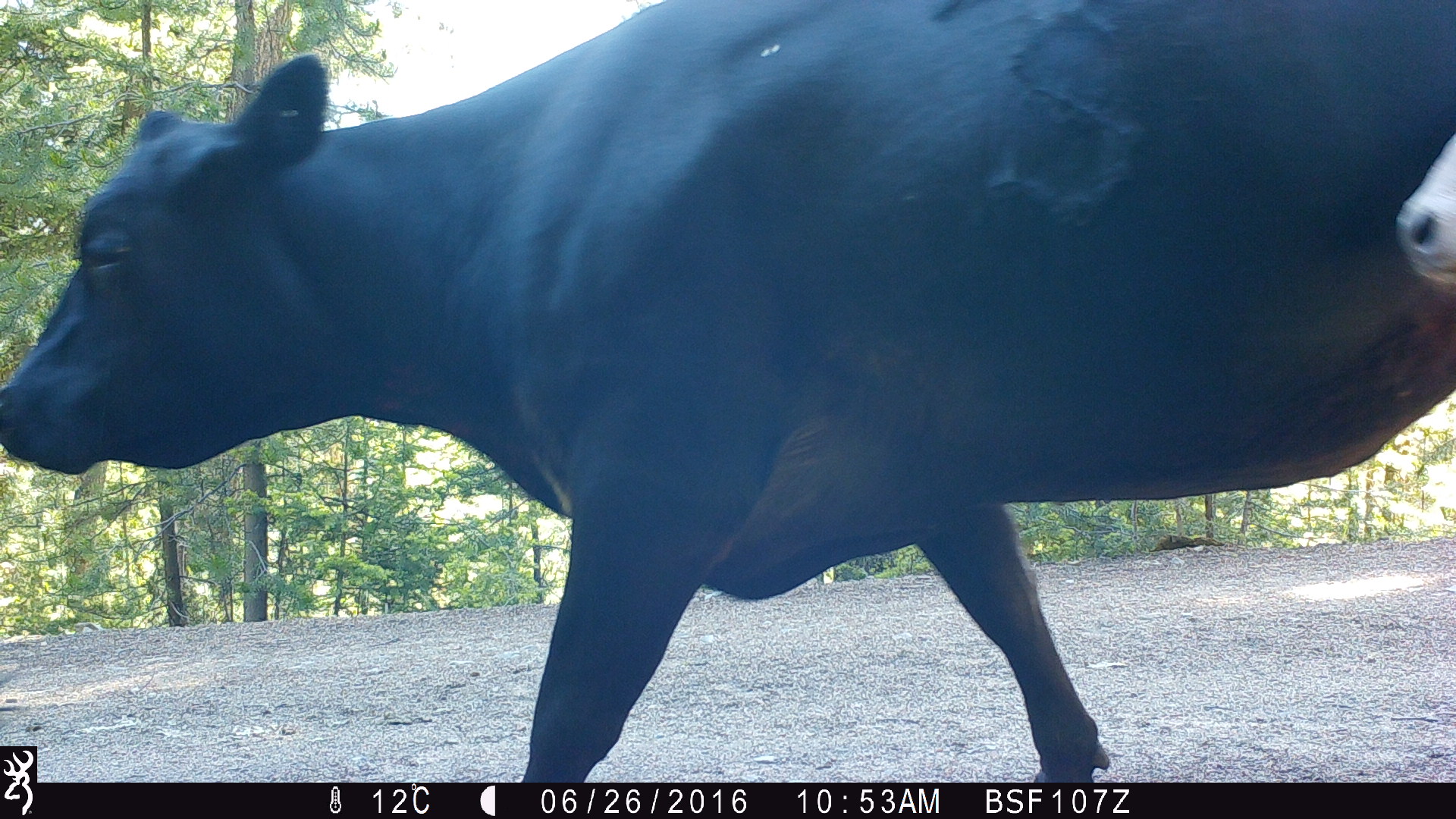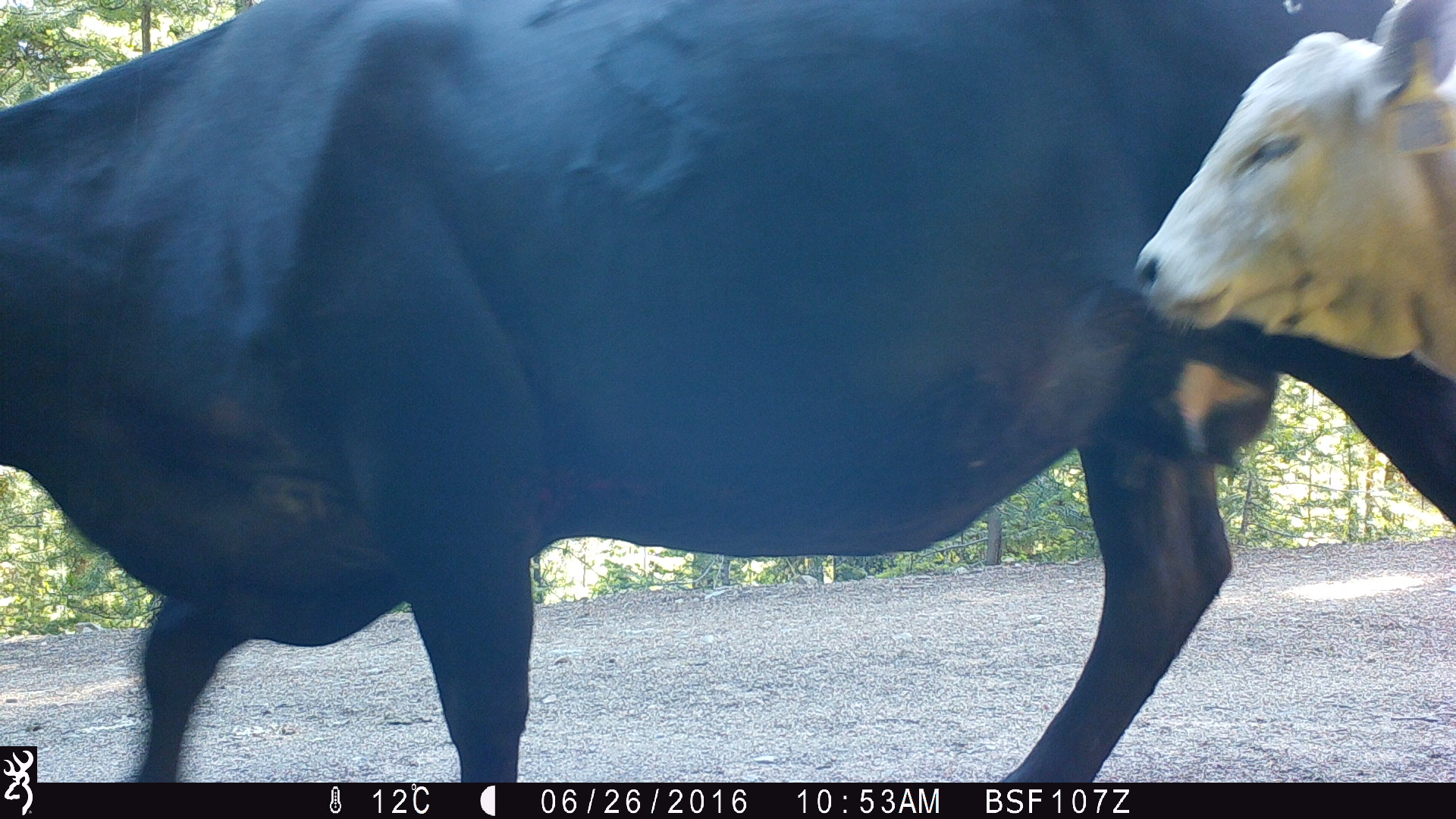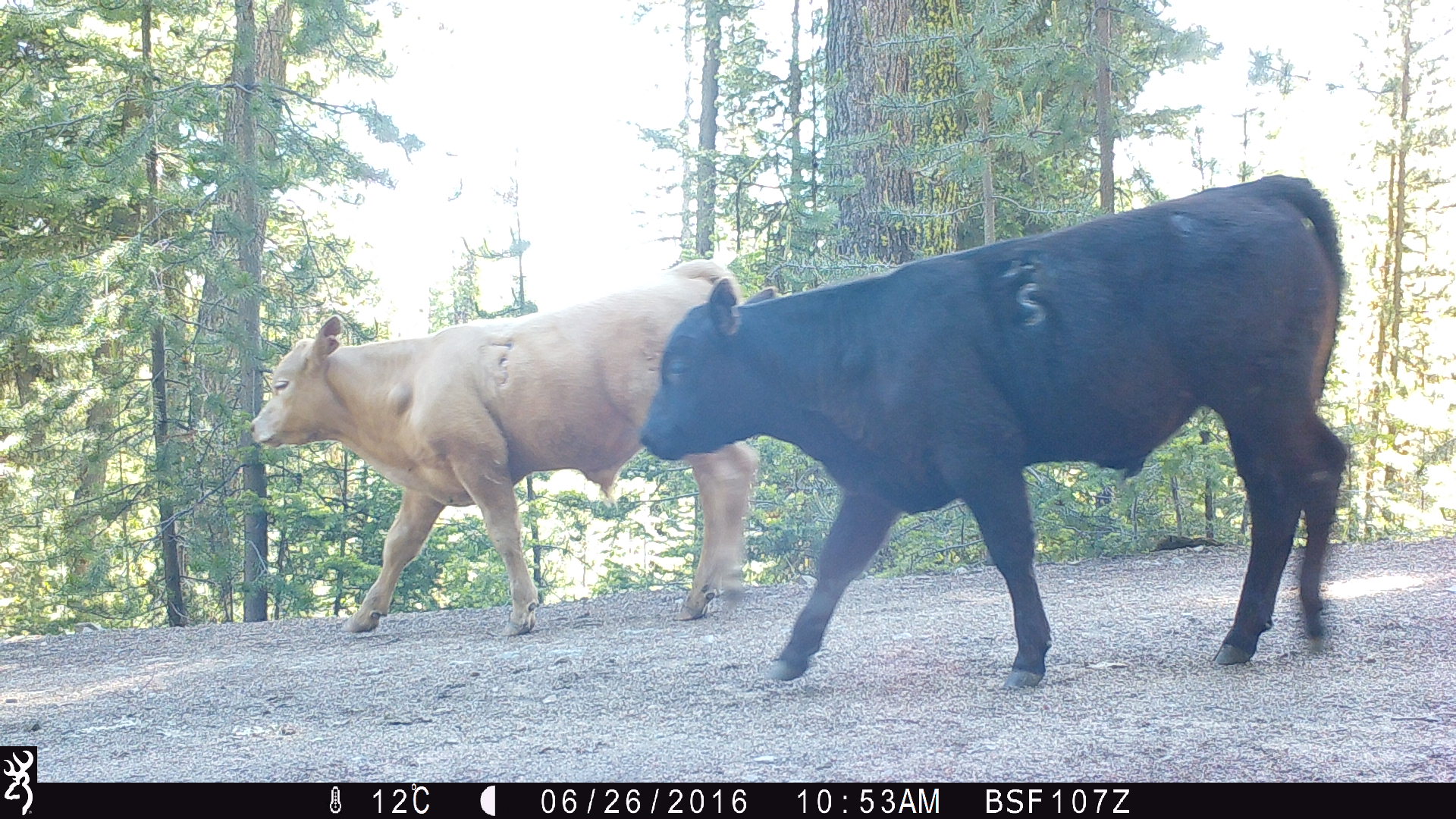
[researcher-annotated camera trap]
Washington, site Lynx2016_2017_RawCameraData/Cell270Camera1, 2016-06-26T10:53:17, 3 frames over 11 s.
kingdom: Animalia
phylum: Chordata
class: Mammalia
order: Artiodactyla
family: Bovidae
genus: Bos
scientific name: Bos taurus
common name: domestic cattle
Domestic cattle (Bos taurus). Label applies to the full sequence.